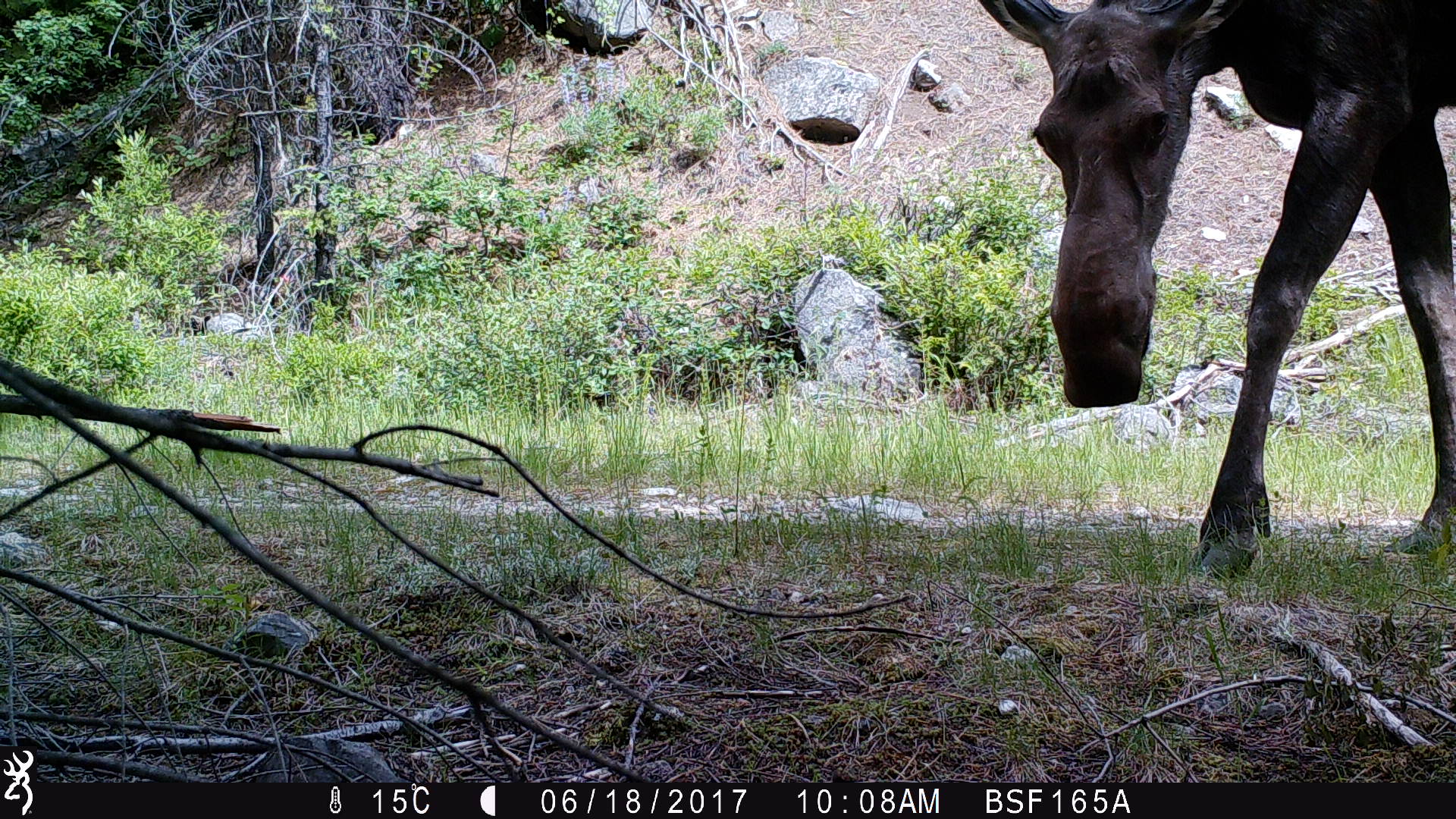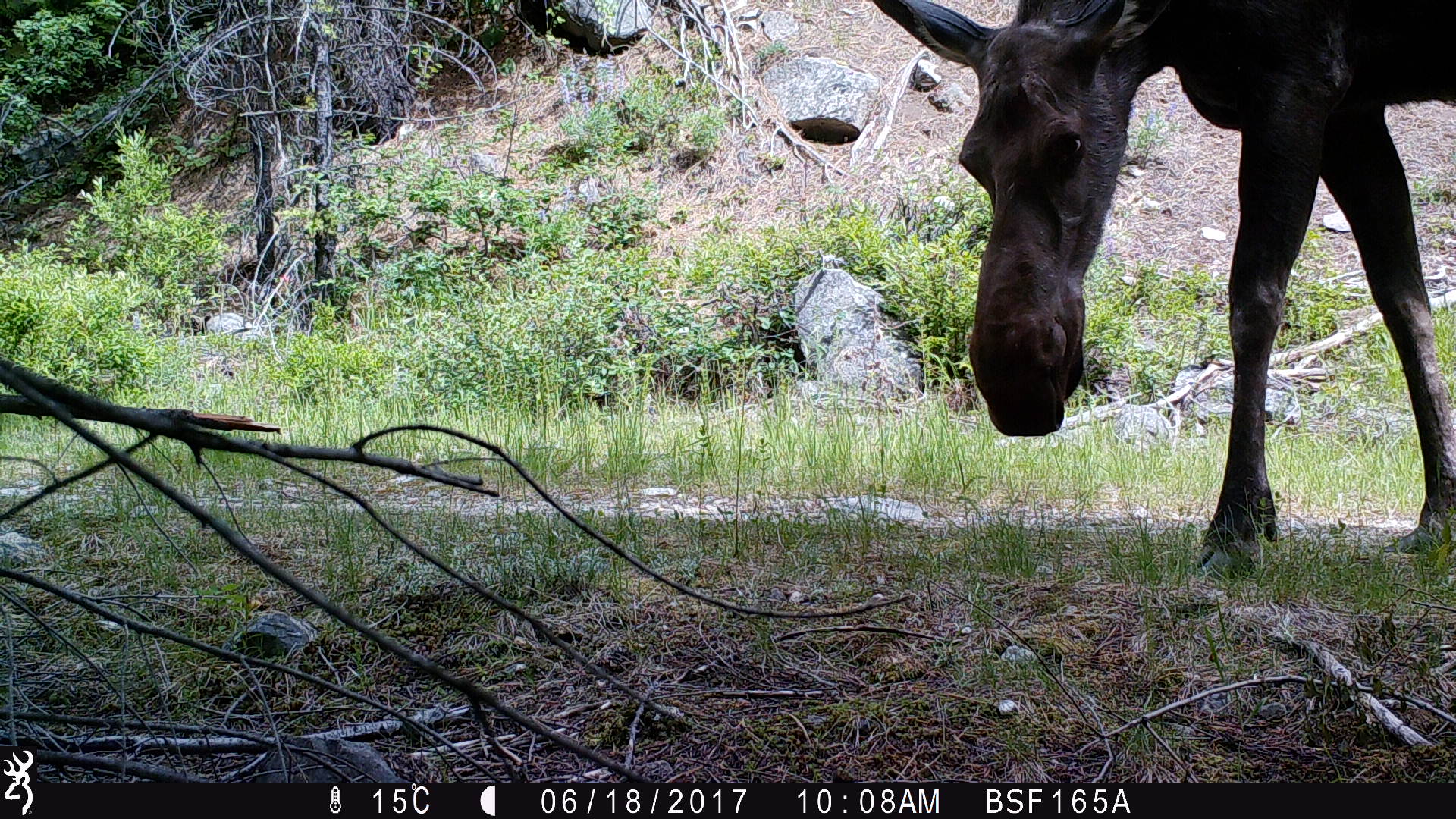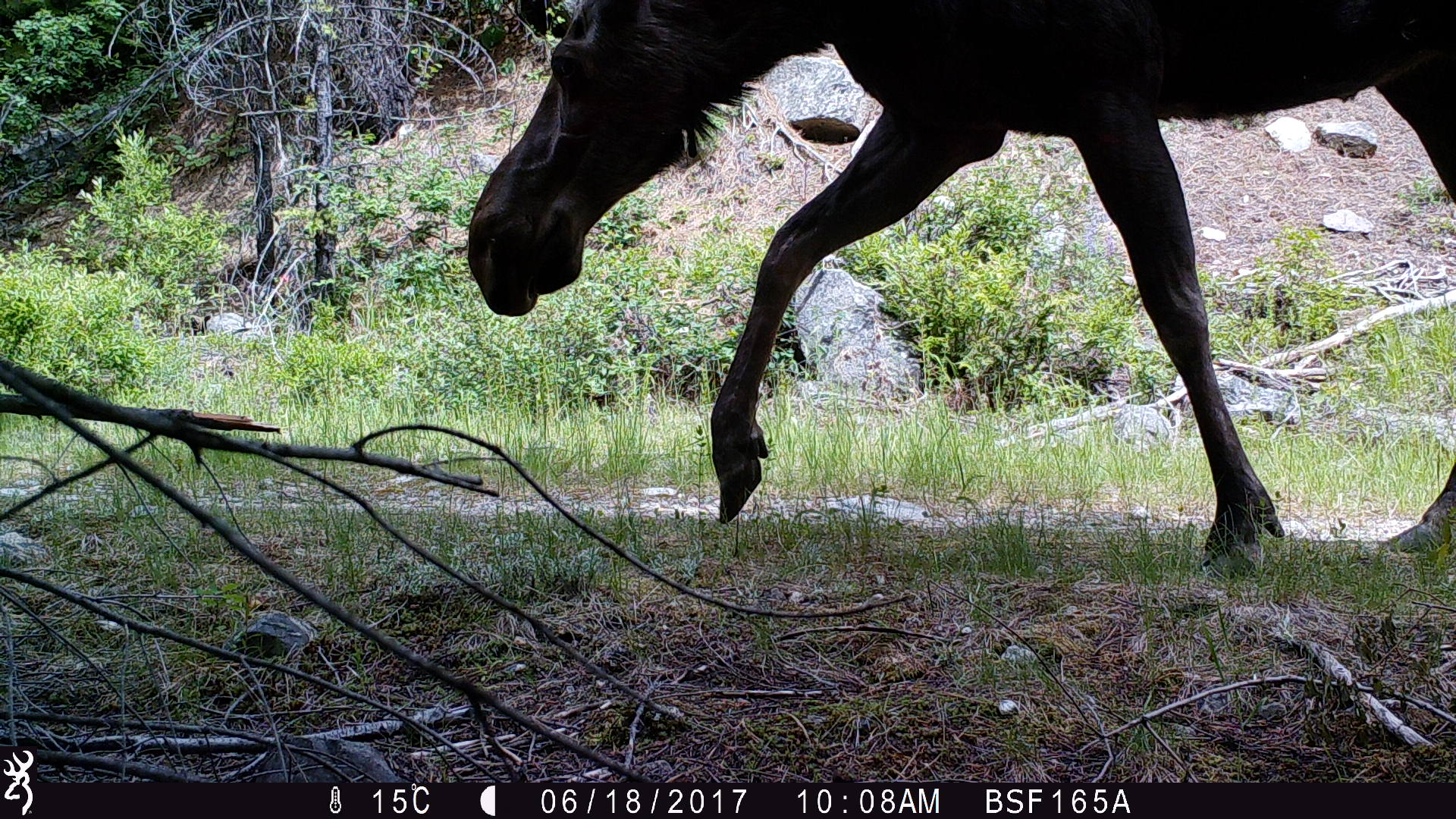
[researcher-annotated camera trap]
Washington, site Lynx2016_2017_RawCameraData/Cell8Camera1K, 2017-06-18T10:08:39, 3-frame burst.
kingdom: Animalia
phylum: Chordata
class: Mammalia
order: Artiodactyla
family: Cervidae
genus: Alces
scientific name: Alces alces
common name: moose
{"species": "Alces alces (moose)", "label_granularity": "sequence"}